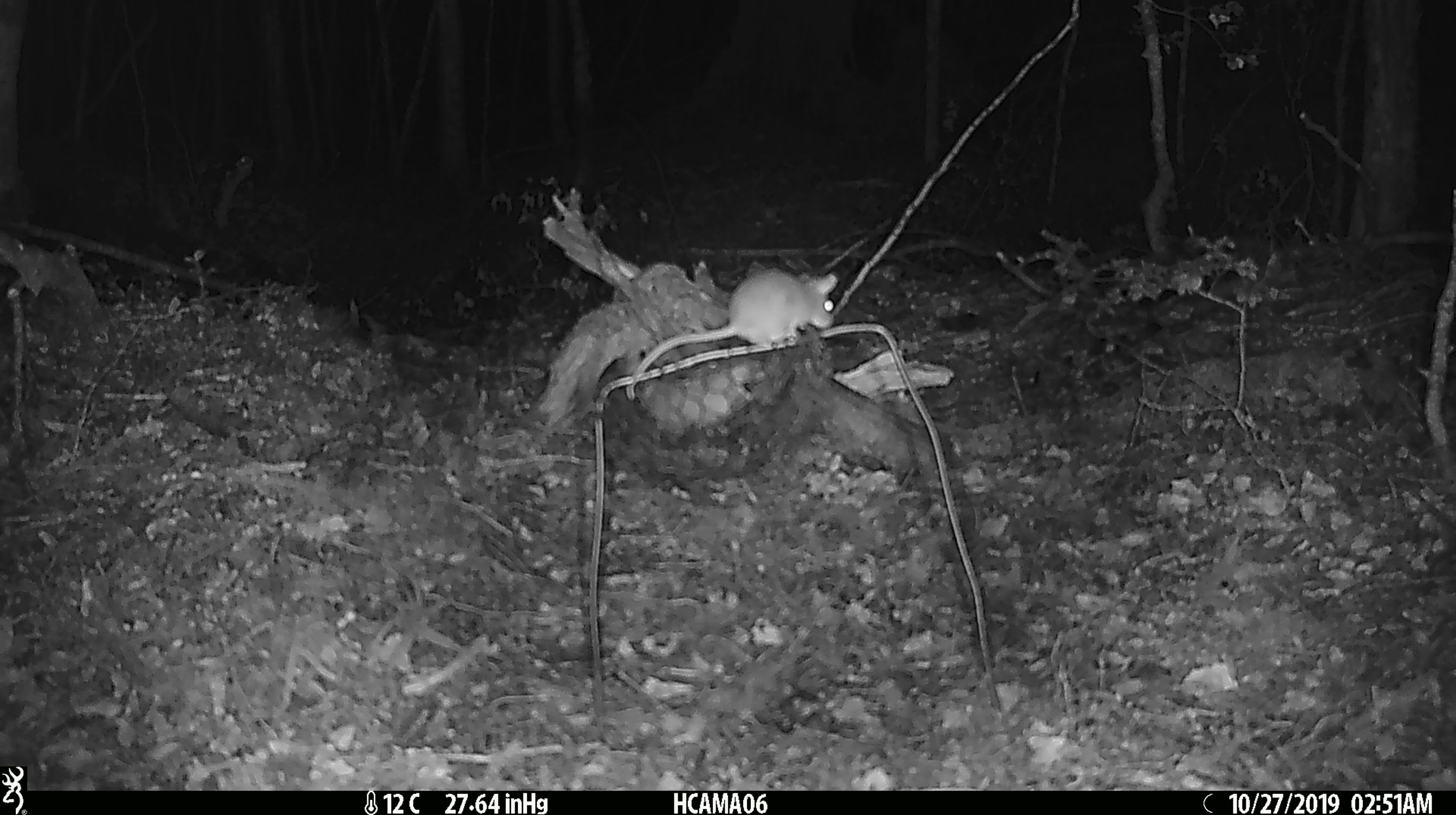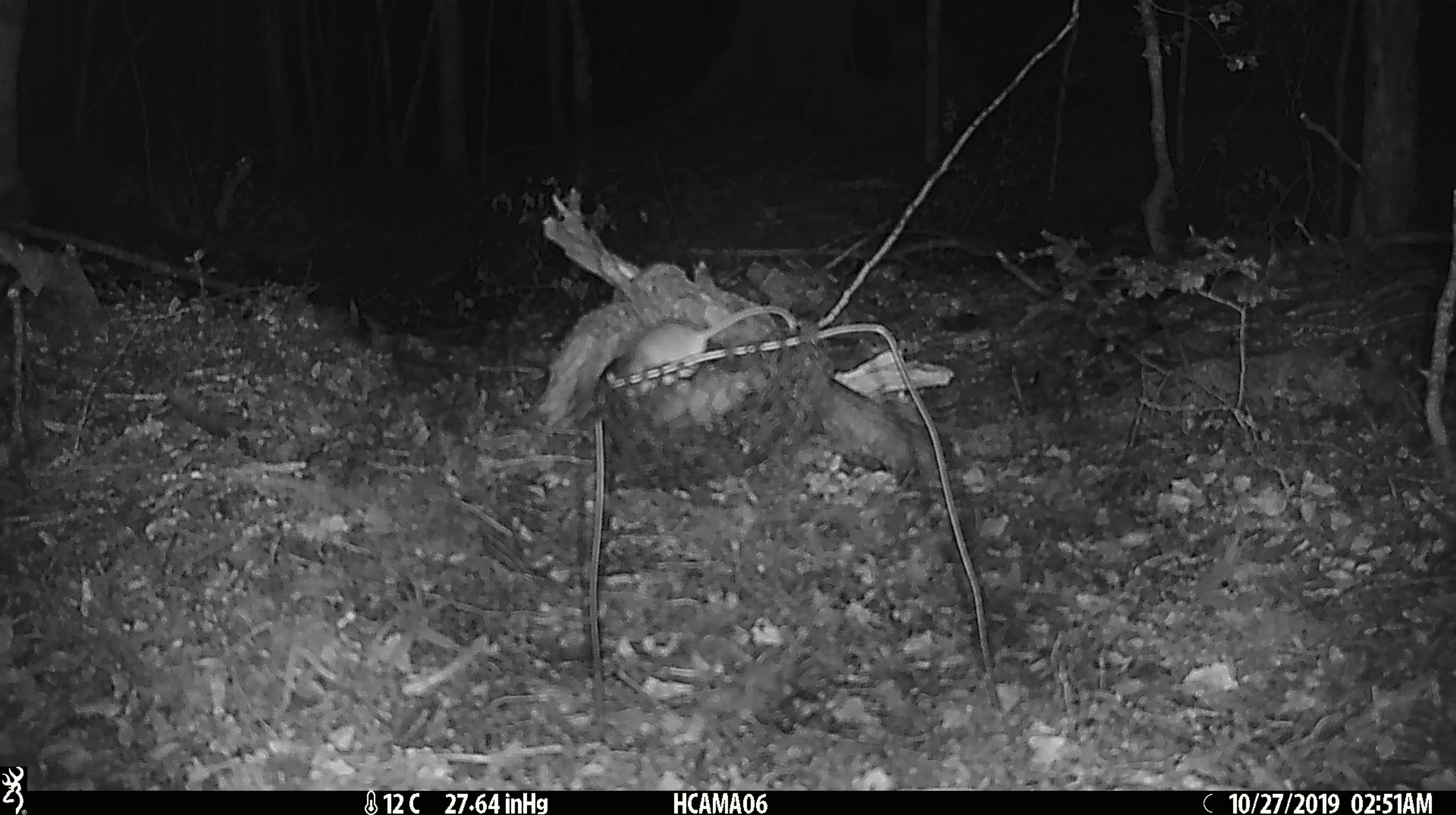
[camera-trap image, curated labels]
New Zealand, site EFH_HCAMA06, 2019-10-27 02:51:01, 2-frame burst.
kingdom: Animalia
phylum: Chordata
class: Mammalia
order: Rodentia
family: Muridae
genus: Mus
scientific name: Mus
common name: mouse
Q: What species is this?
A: Mouse (Mus).